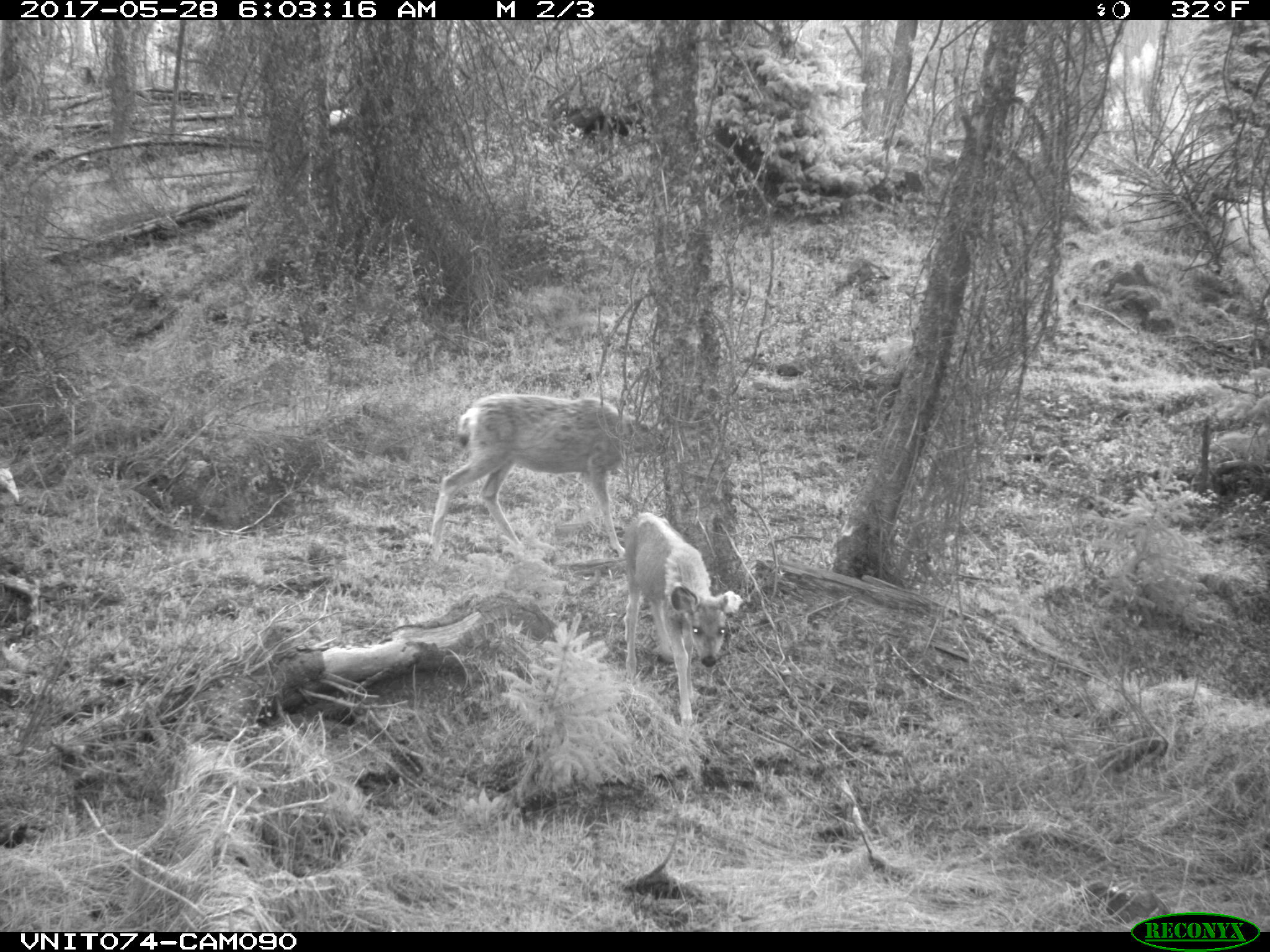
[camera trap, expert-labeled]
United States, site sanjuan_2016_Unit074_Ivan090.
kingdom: Animalia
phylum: Chordata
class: Mammalia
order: Artiodactyla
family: Cervidae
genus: Odocoileus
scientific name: Odocoileus hemionus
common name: mule deer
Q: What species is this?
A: Odocoileus hemionus (mule deer).